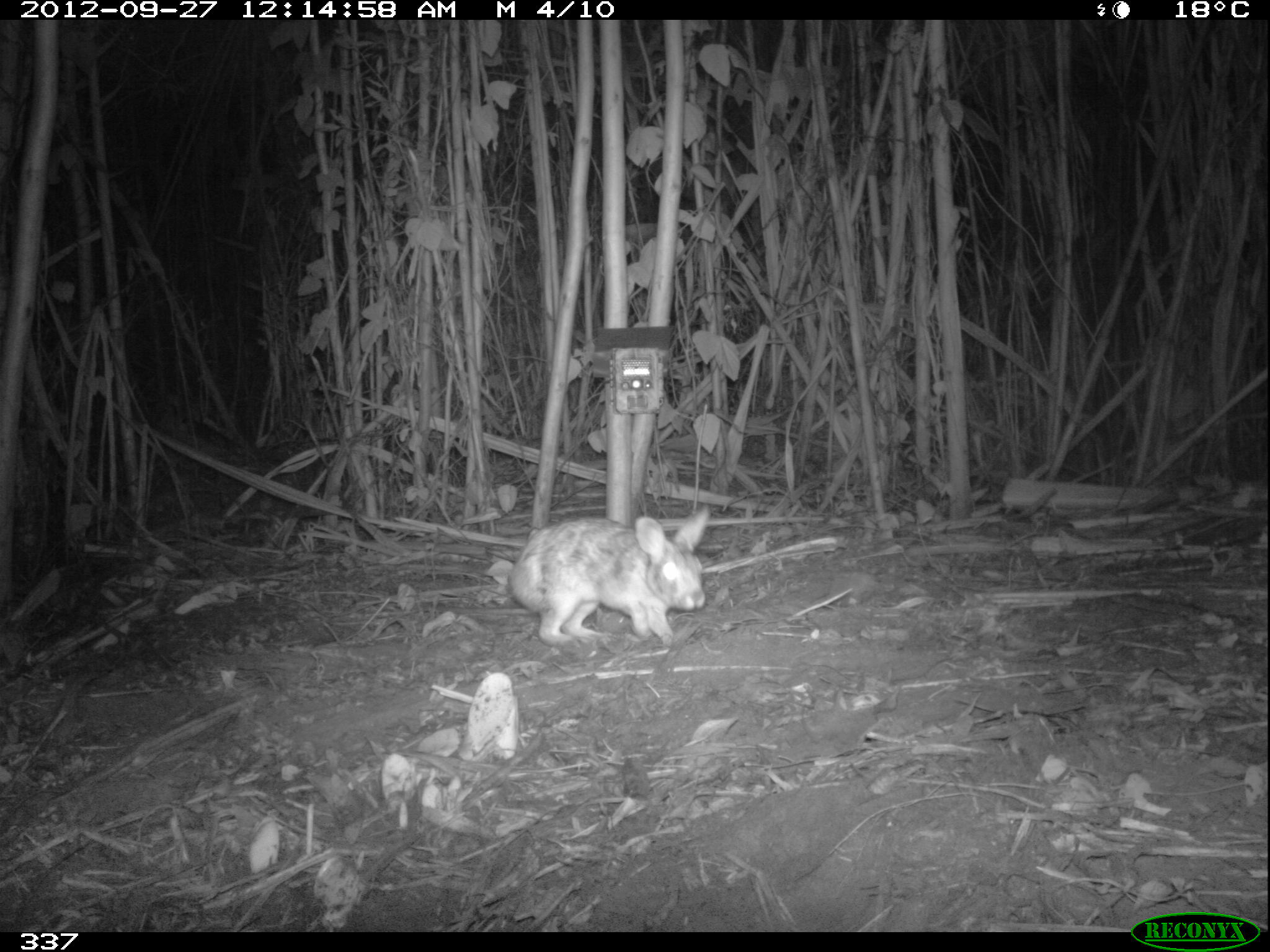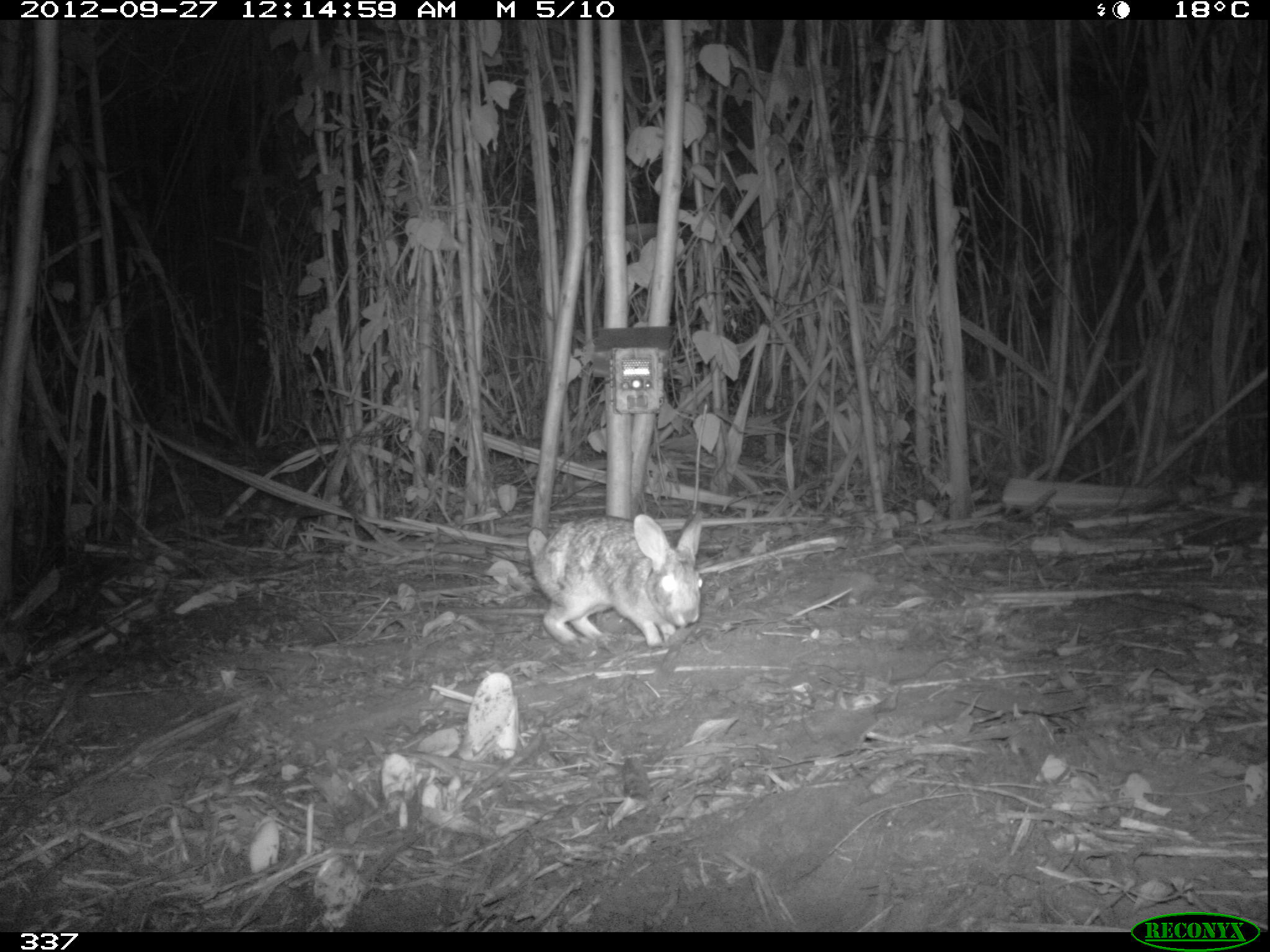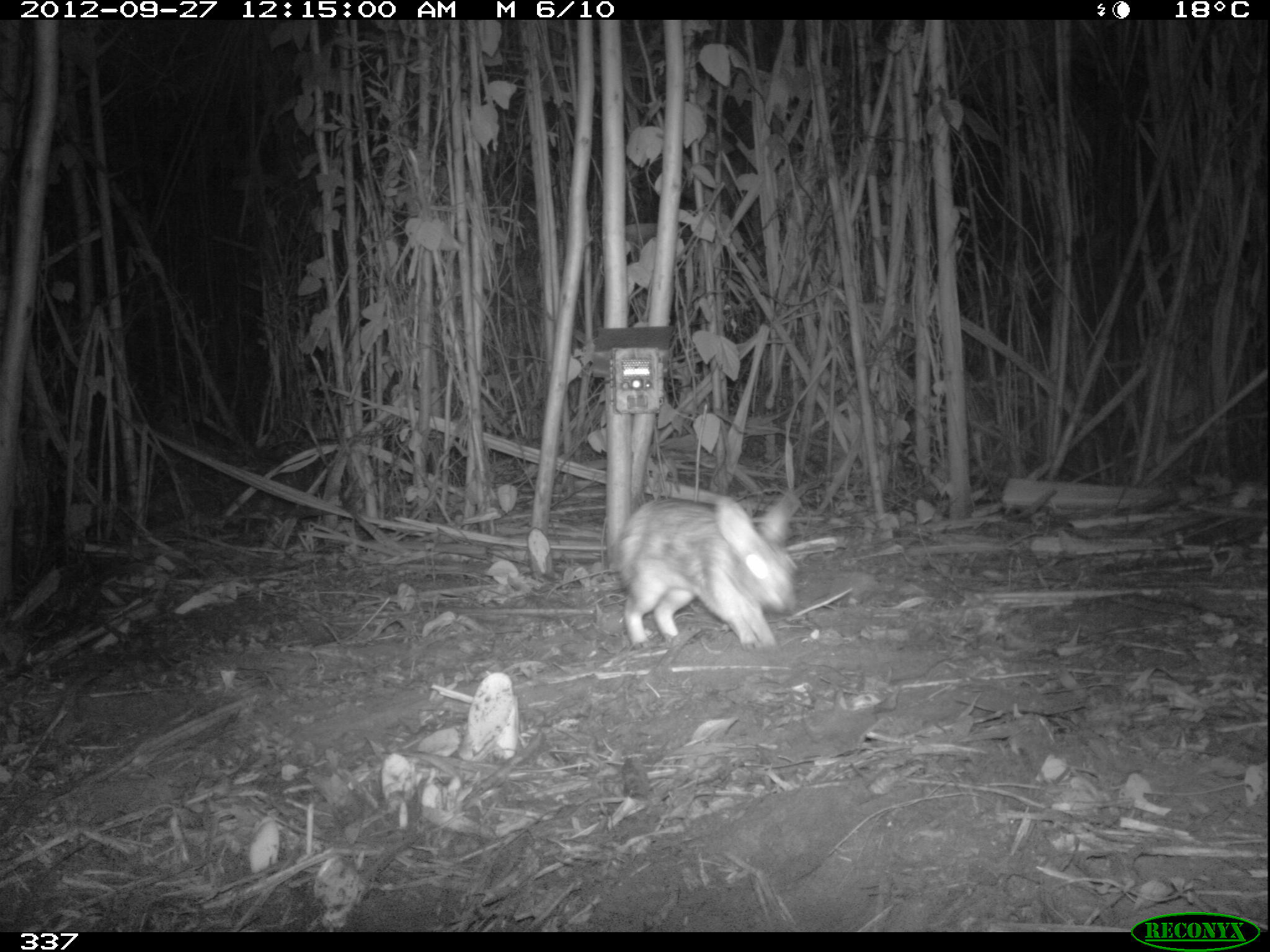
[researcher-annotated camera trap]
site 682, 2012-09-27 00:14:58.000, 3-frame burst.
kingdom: Animalia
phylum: Chordata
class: Mammalia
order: Lagomorpha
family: Leporidae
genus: Sylvilagus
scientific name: Sylvilagus brasiliensis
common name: tapeti